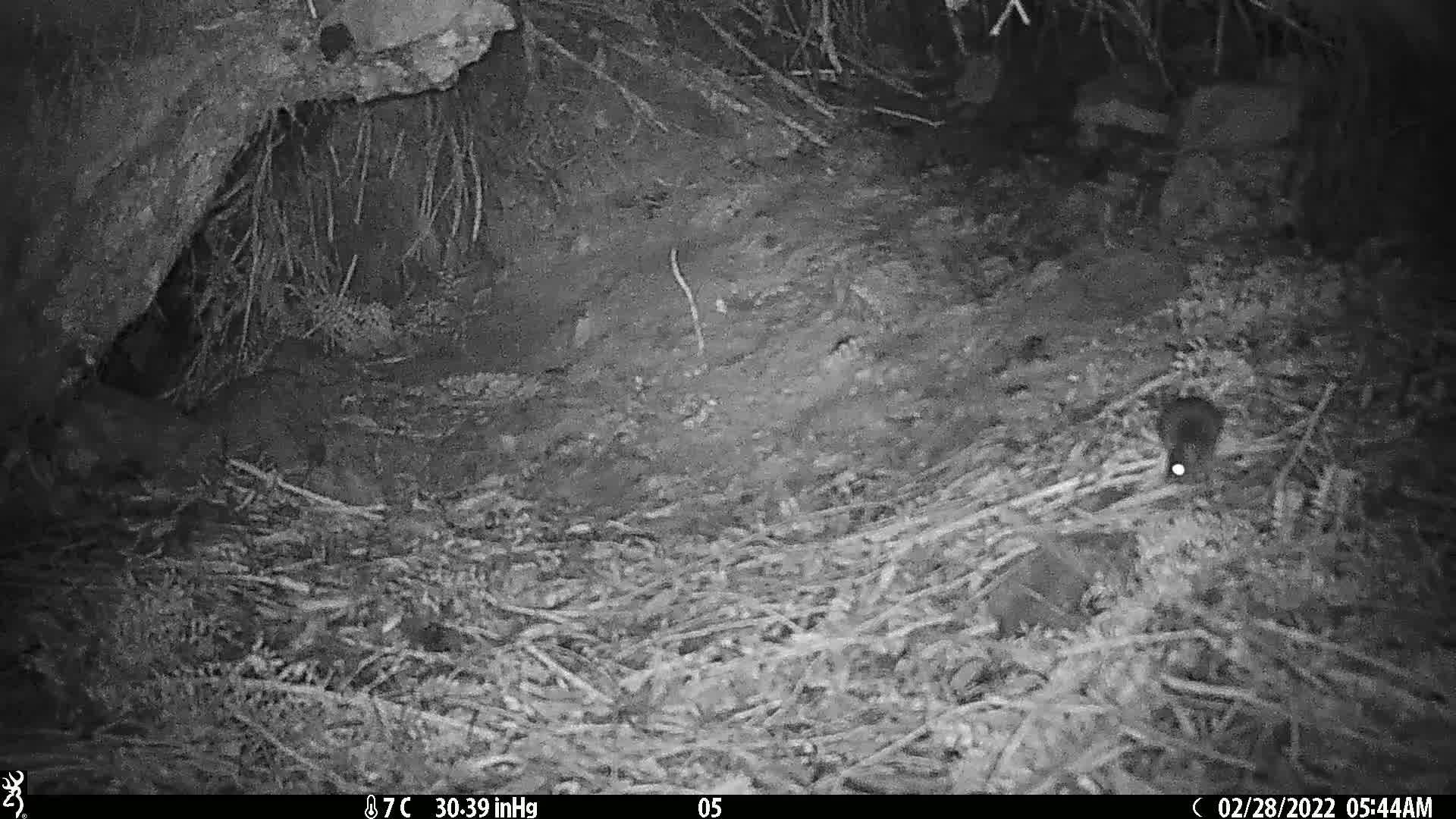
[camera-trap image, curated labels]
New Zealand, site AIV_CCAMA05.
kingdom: Animalia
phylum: Chordata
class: Mammalia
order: Rodentia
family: Muridae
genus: Mus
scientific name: Mus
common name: mouse